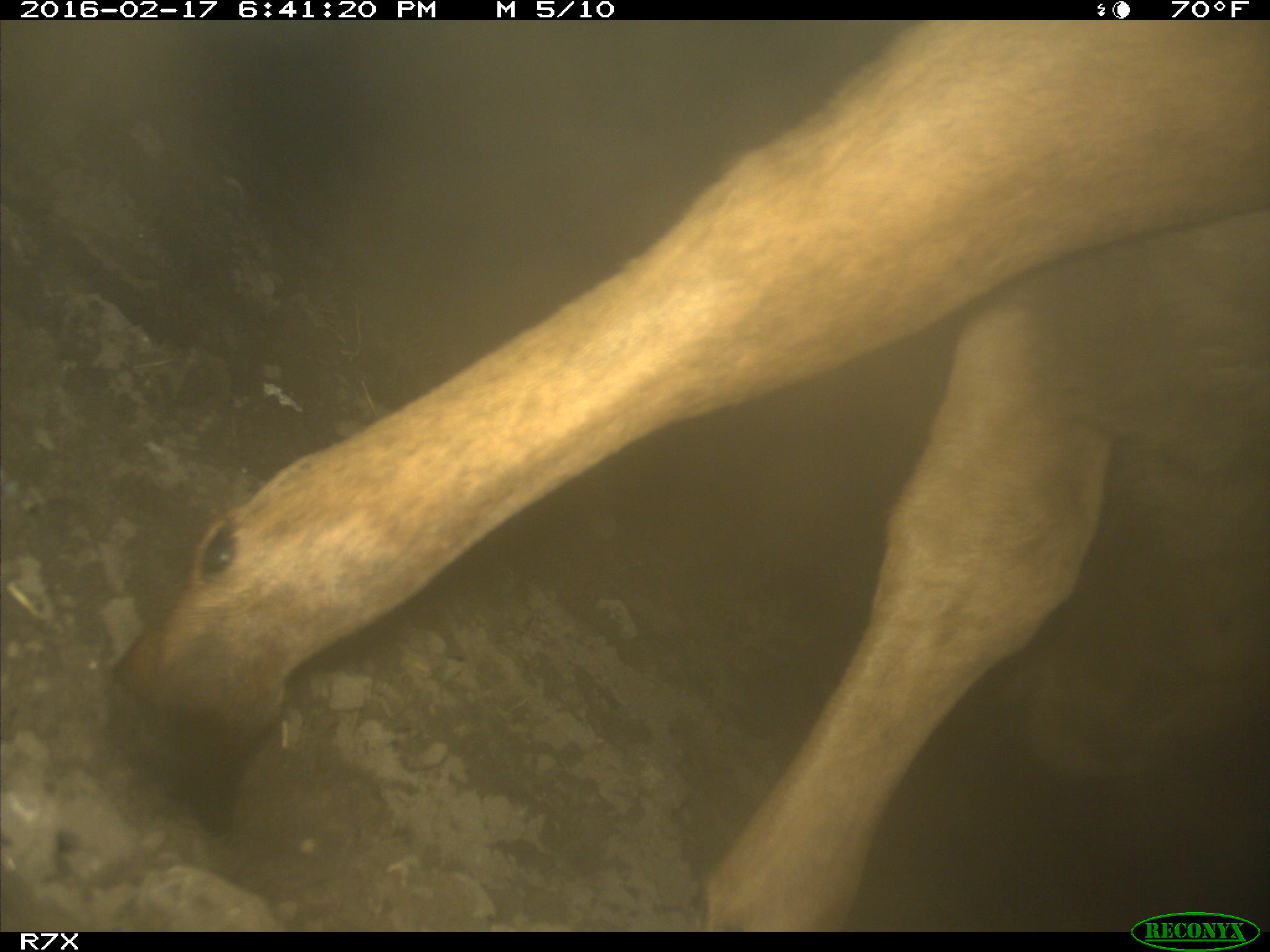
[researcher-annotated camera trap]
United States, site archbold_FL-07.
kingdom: Animalia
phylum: Chordata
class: Mammalia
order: Artiodactyla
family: Bovidae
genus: Bos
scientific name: Bos taurus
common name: domestic cow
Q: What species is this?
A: Bos taurus (domestic cow).